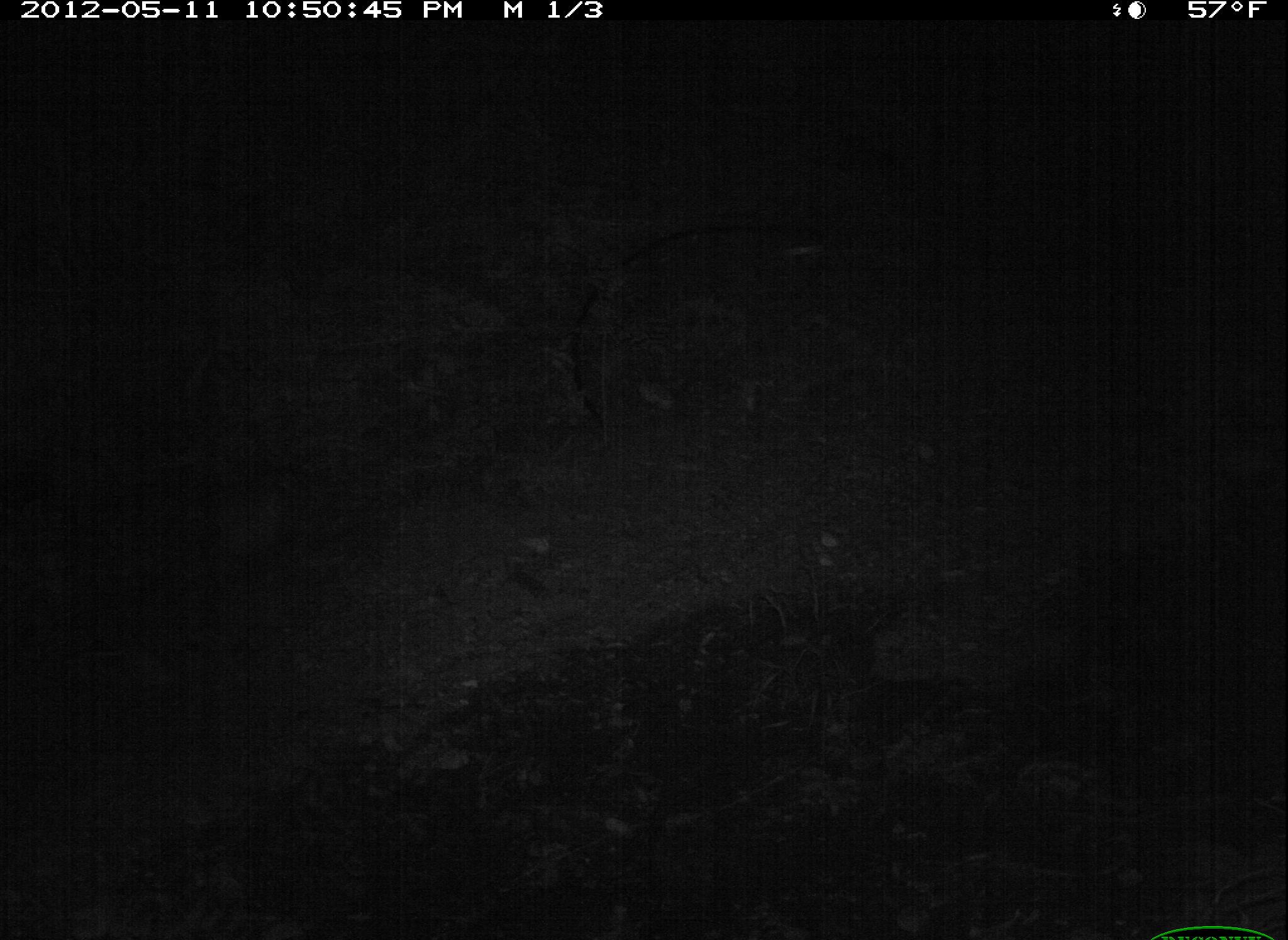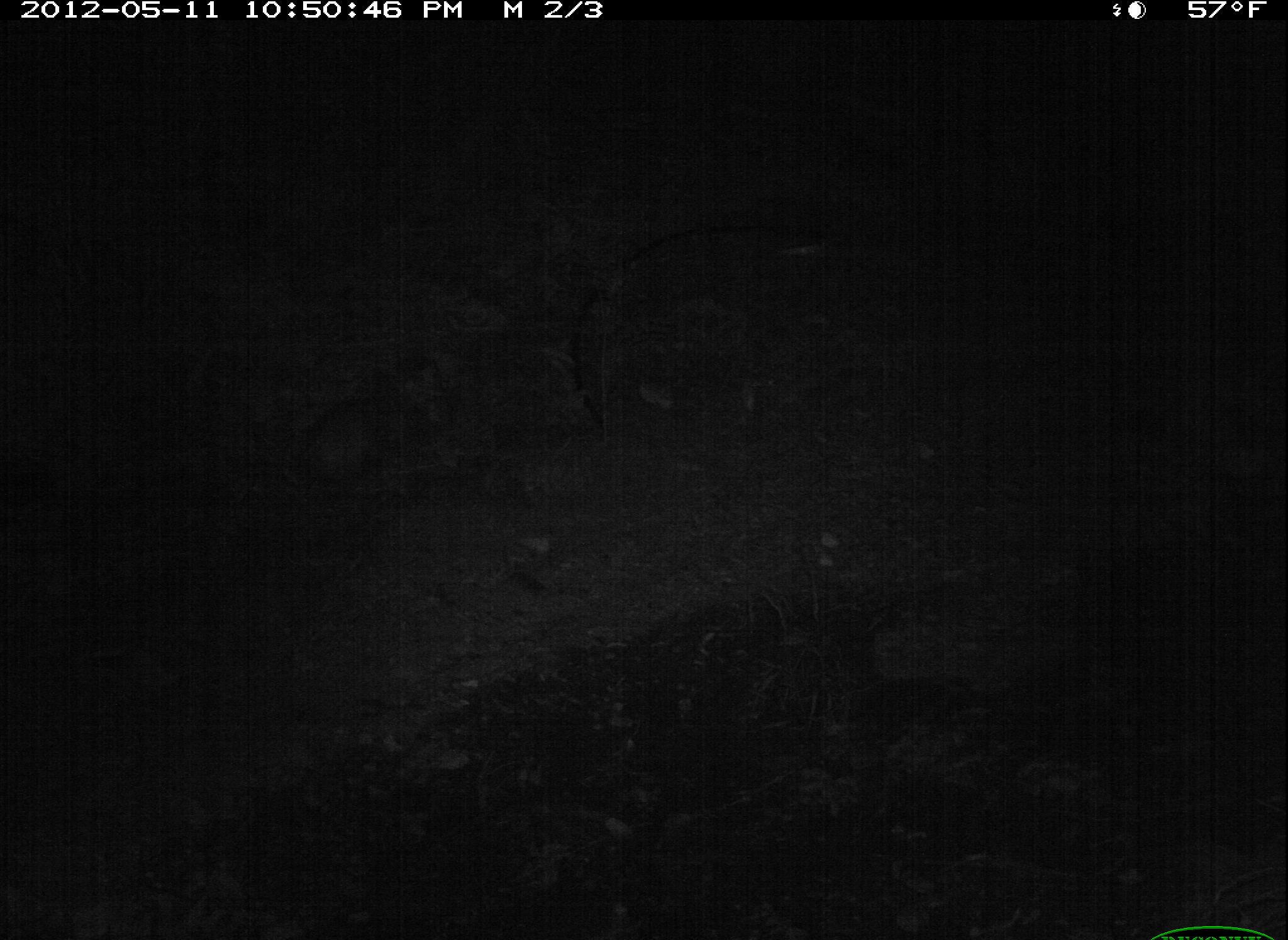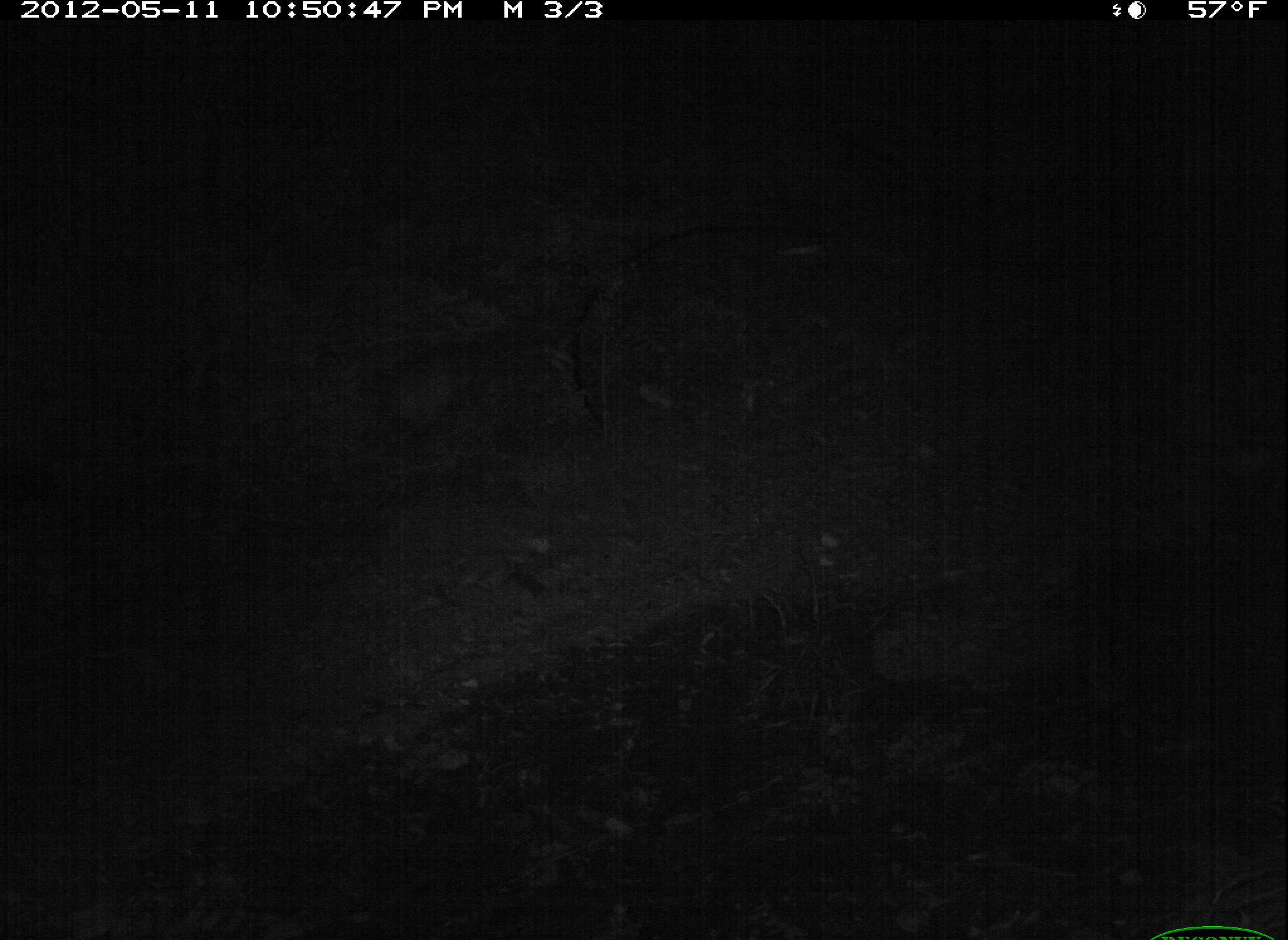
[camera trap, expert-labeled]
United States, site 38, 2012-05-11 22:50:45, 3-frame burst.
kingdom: Animalia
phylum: Chordata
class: Mammalia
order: Didelphimorphia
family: Didelphidae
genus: Didelphis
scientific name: Didelphis virginiana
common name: virginia opossum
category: opossum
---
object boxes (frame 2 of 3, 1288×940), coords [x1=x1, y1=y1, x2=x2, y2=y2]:
opossum: [x1=290, y1=345, x2=470, y2=486]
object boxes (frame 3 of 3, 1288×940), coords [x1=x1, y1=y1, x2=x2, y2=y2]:
opossum: [x1=375, y1=319, x2=533, y2=454]